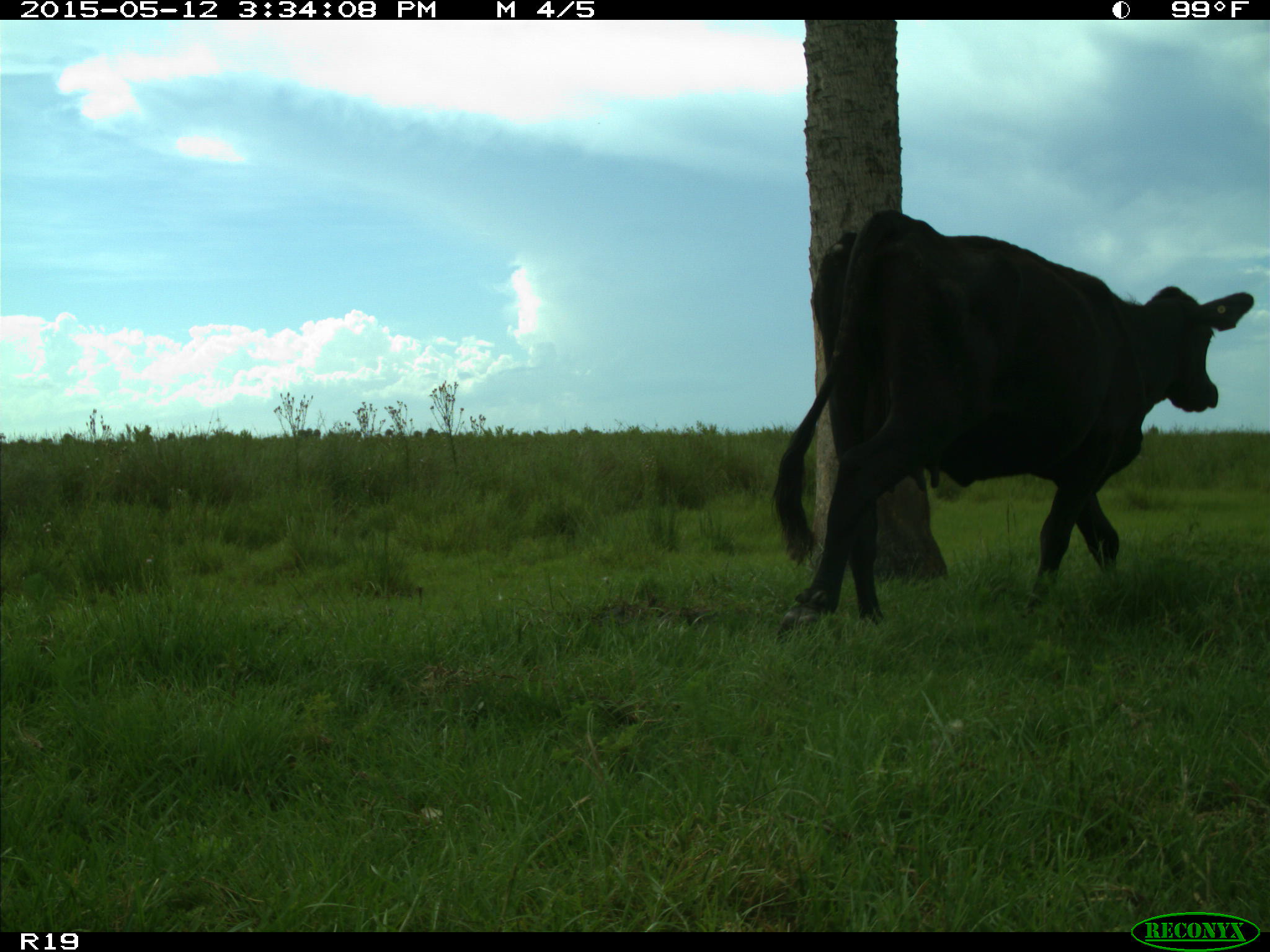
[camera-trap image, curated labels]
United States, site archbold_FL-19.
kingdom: Animalia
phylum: Chordata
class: Mammalia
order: Artiodactyla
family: Bovidae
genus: Bos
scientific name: Bos taurus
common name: domestic cow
Bos taurus (domestic cow).